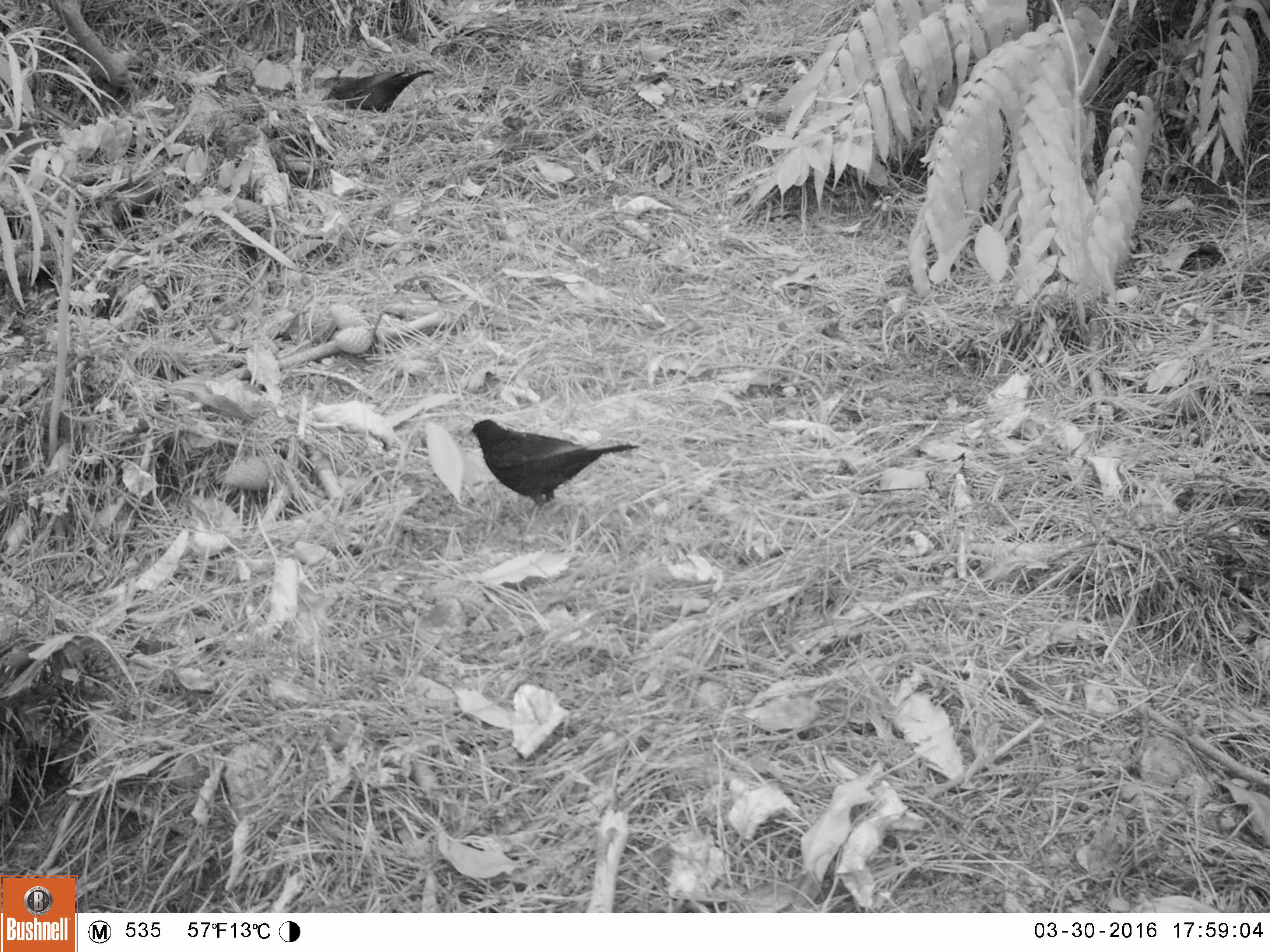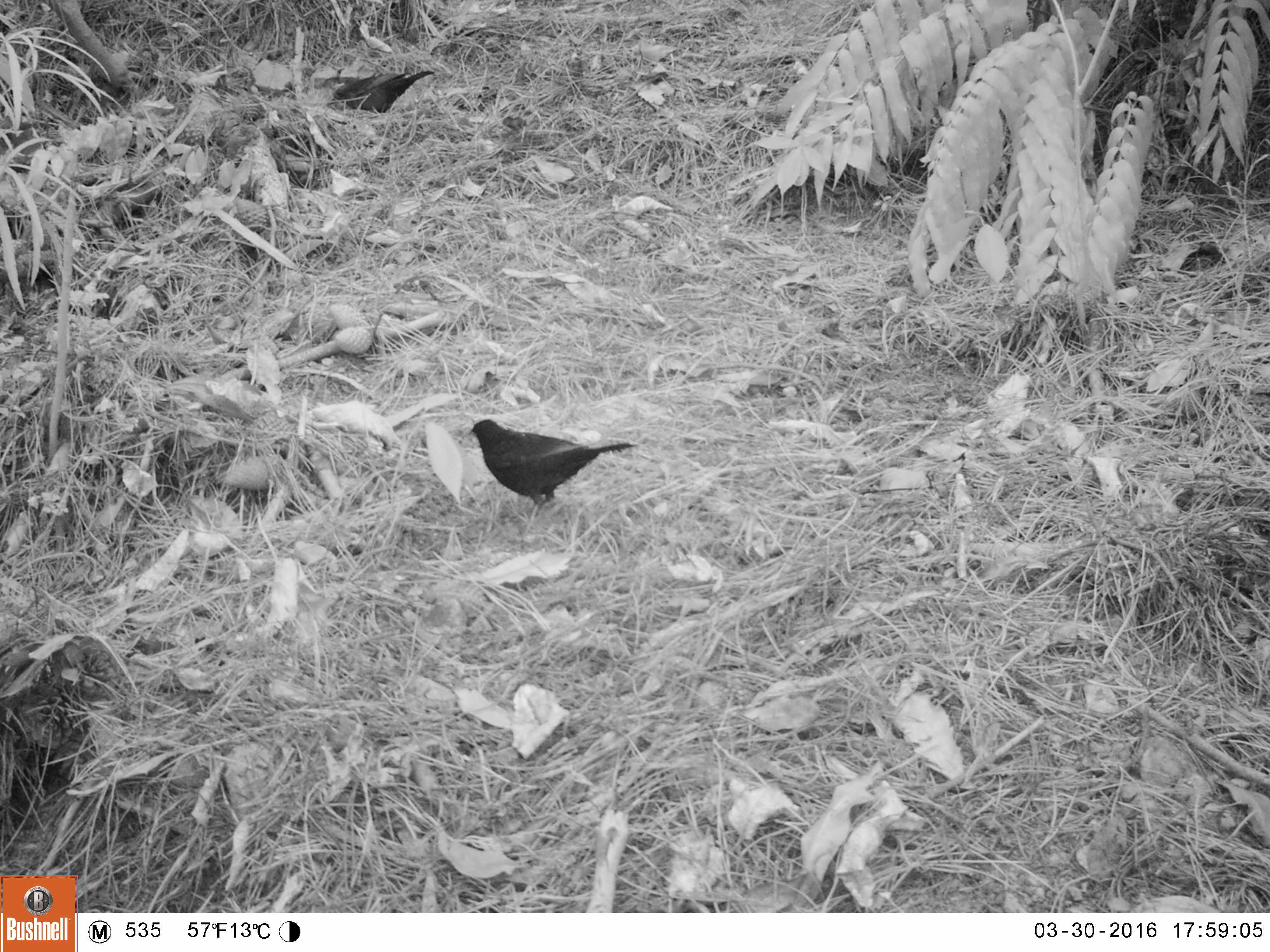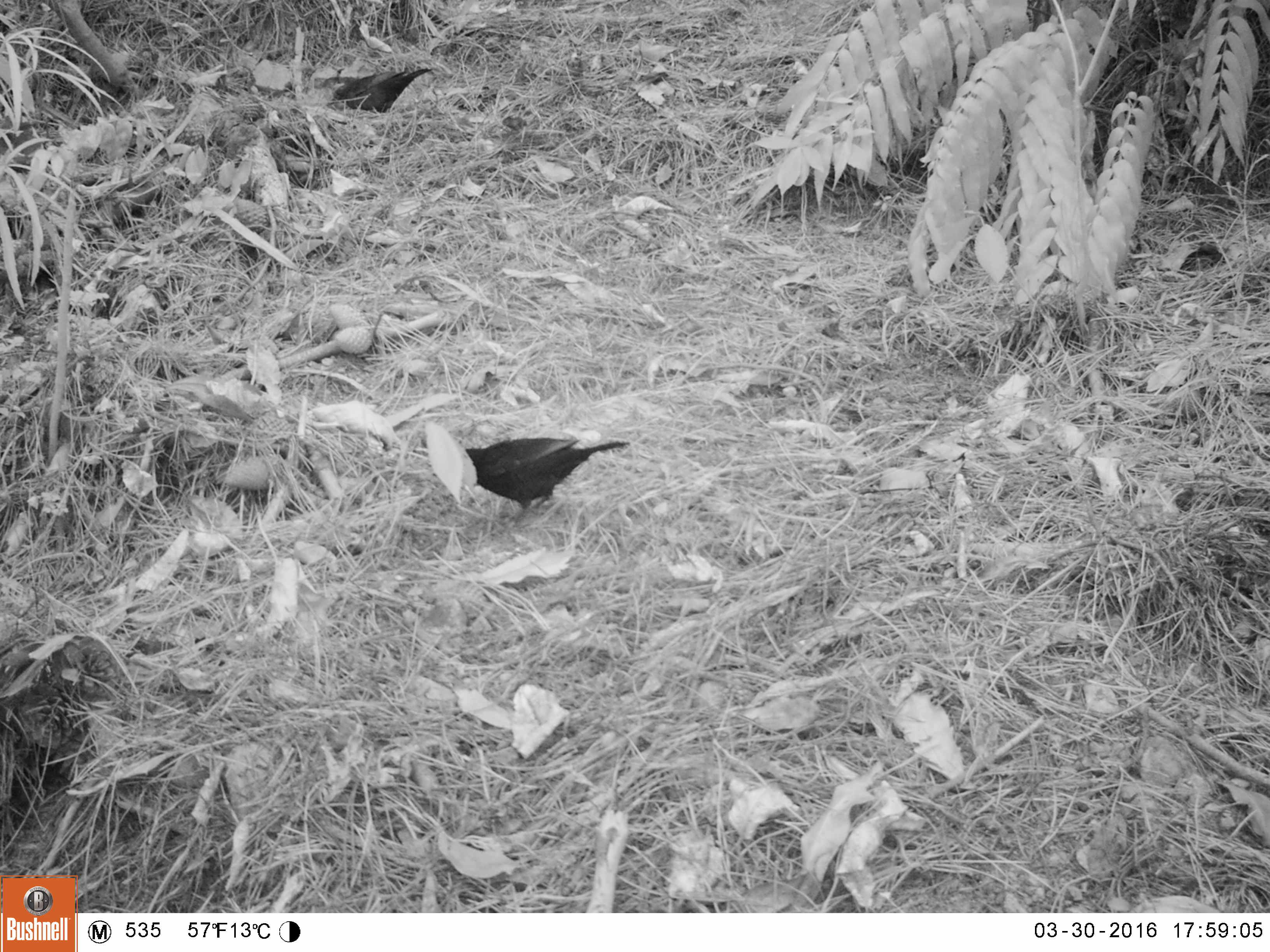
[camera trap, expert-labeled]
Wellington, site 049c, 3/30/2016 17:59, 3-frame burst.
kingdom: Animalia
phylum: Chordata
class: Aves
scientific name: Aves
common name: bird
Bird (Aves).